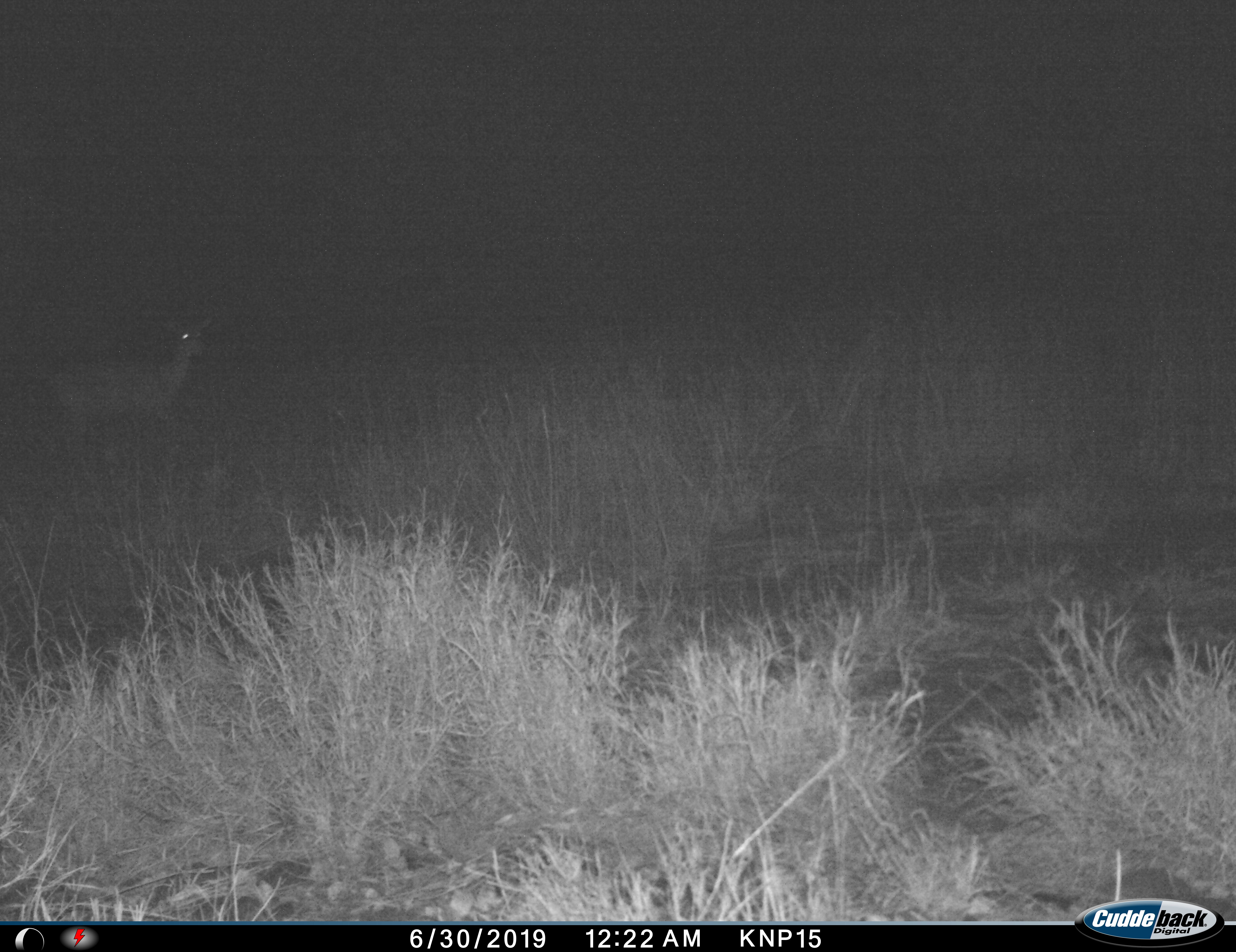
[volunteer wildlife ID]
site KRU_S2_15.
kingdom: Animalia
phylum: Chordata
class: Mammalia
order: Artiodactyla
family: Bovidae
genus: Aepyceros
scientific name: Aepyceros melampus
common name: impala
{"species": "impala (Aepyceros melampus)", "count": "1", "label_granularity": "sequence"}